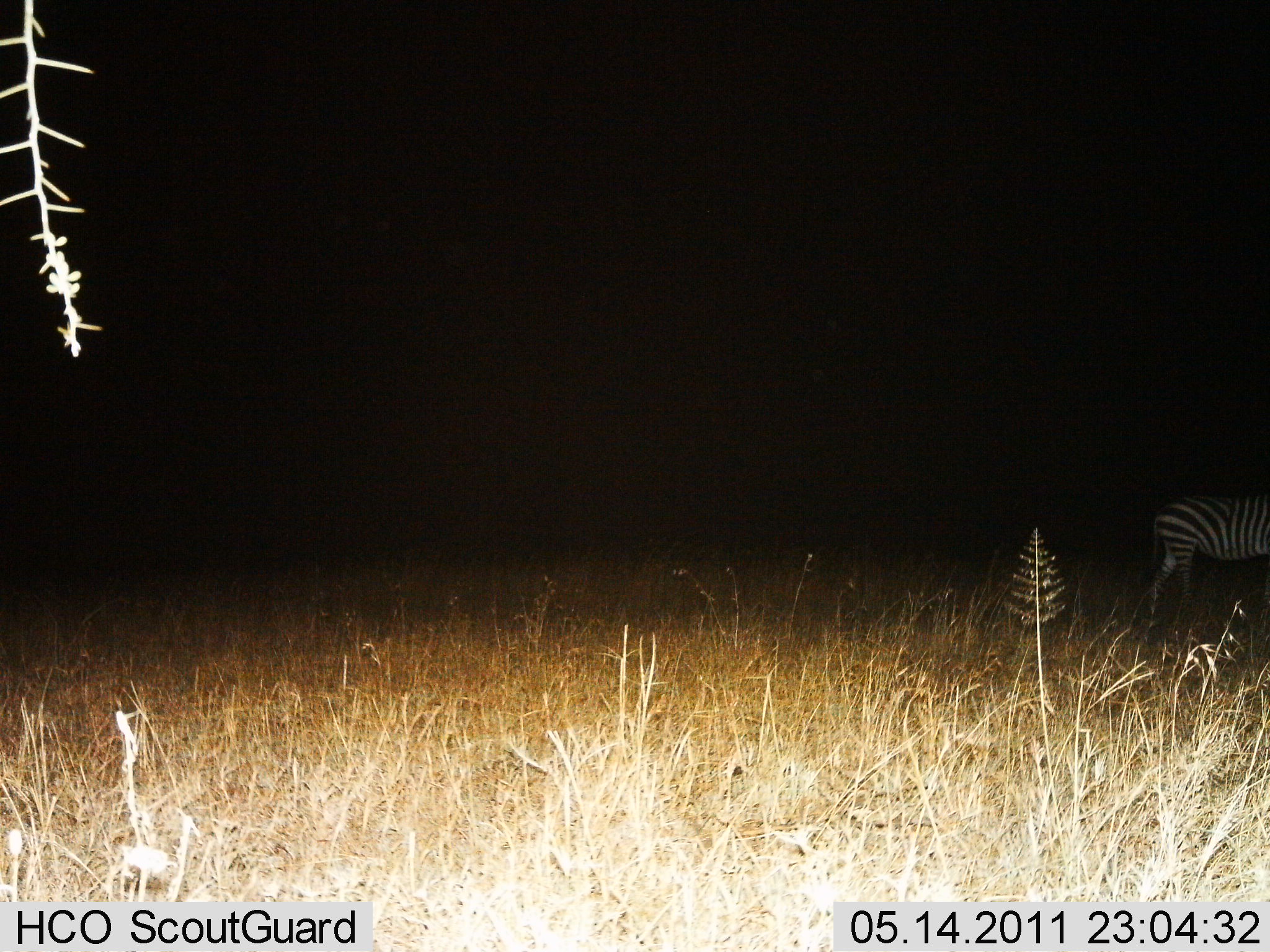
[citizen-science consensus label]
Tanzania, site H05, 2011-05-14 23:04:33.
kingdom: Animalia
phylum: Chordata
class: Mammalia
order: Perissodactyla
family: Equidae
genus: Equus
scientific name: Equus quagga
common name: plains zebra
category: zebra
Zebra (plains zebra) (Equus quagga), count 1. Behavior (volunteer vote fractions): standing 62%, resting 0%, moving 38%, interacting 0%. Young present (vote fraction): 0%. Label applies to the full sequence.